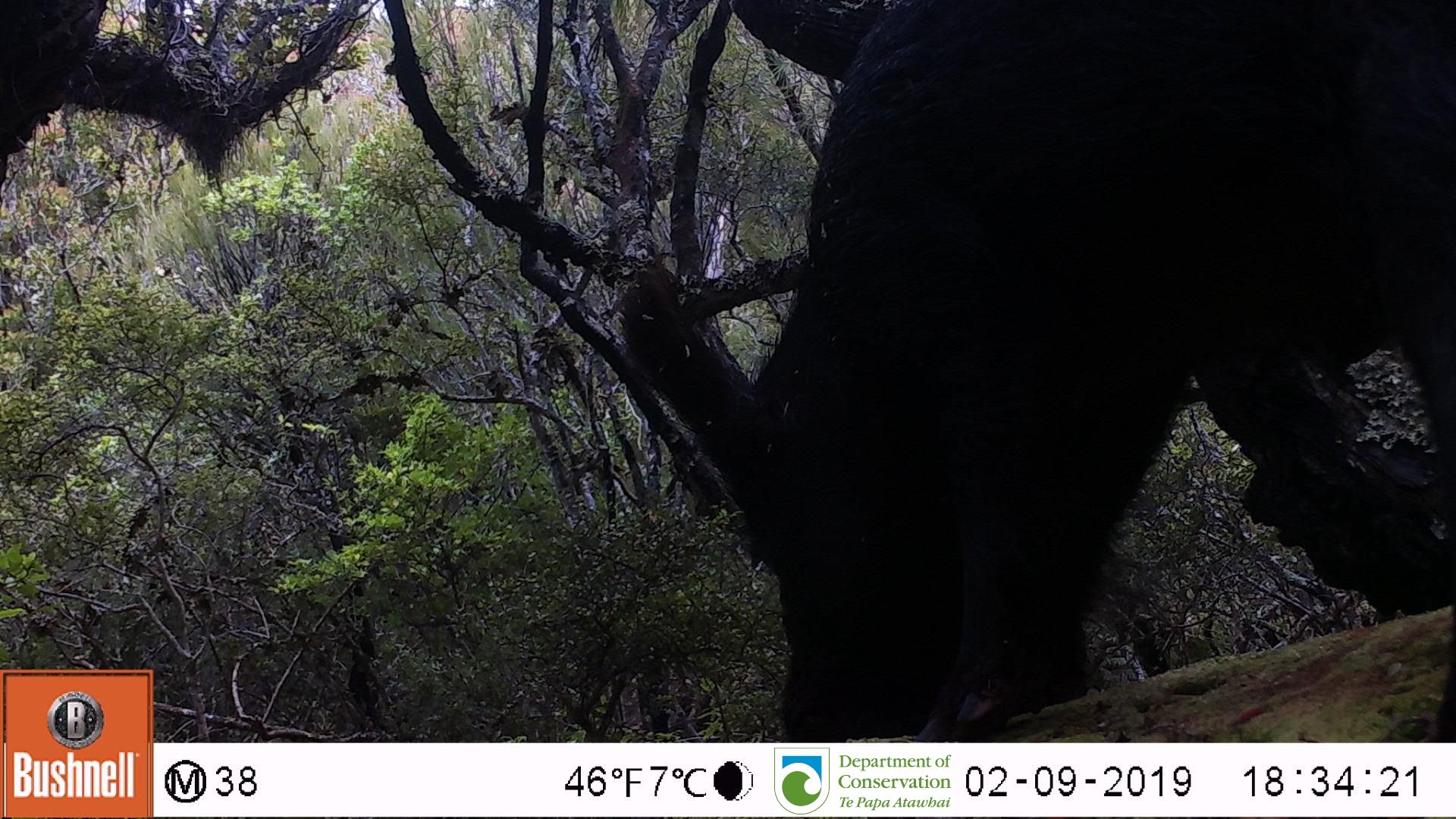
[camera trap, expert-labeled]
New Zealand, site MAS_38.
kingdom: Animalia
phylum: Chordata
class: Mammalia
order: Artiodactyla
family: Suidae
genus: Sus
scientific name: Sus scrofa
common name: pig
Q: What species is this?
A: Pig (Sus scrofa).